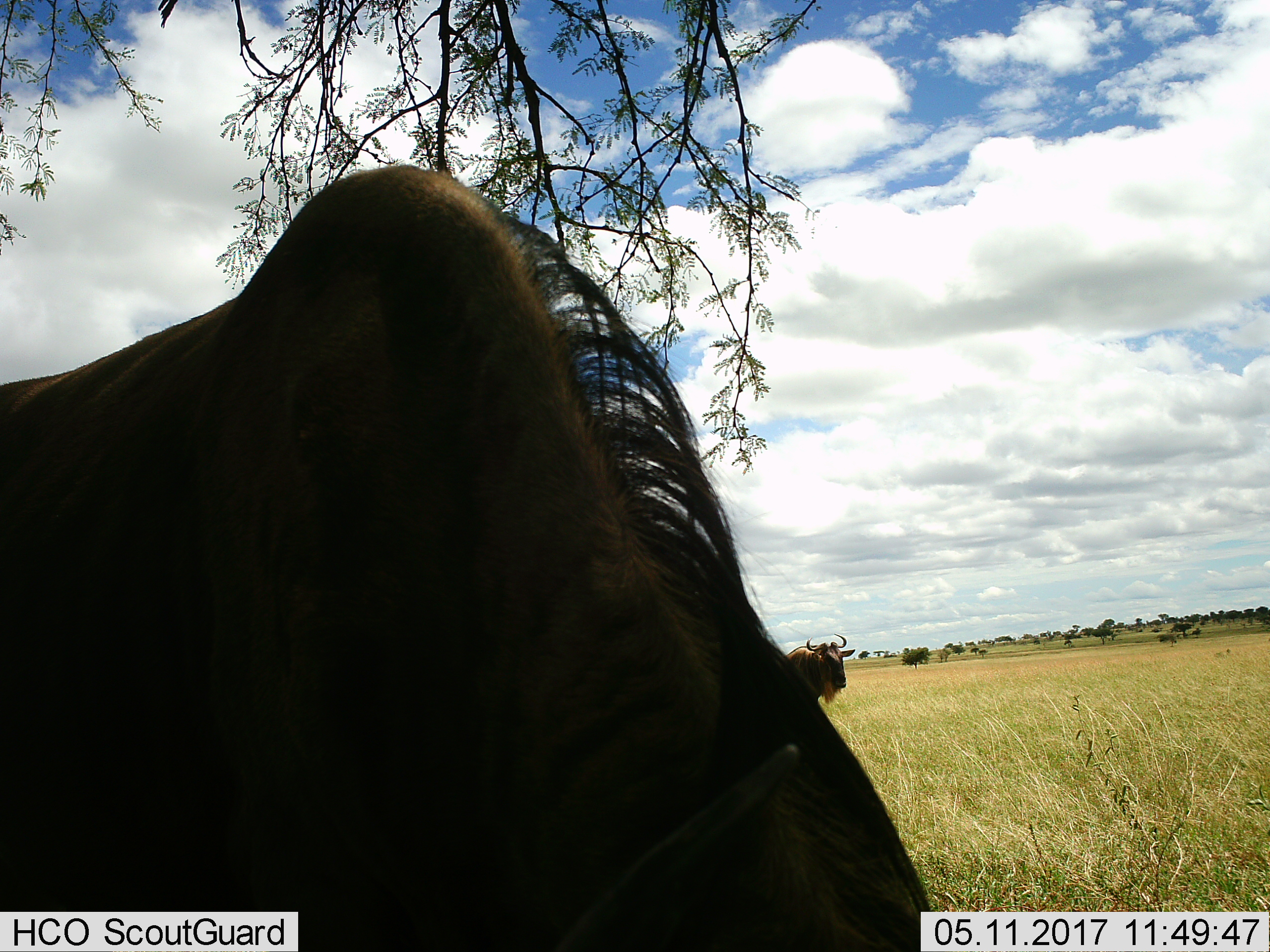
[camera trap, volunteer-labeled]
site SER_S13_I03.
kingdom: Animalia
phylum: Chordata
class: Mammalia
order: Artiodactyla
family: Bovidae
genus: Connochaetes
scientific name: Connochaetes taurinus taurinus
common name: blue wildebeest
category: wildebeestblue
Wildebeestblue (blue wildebeest) (Connochaetes taurinus taurinus), count 2. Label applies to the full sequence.